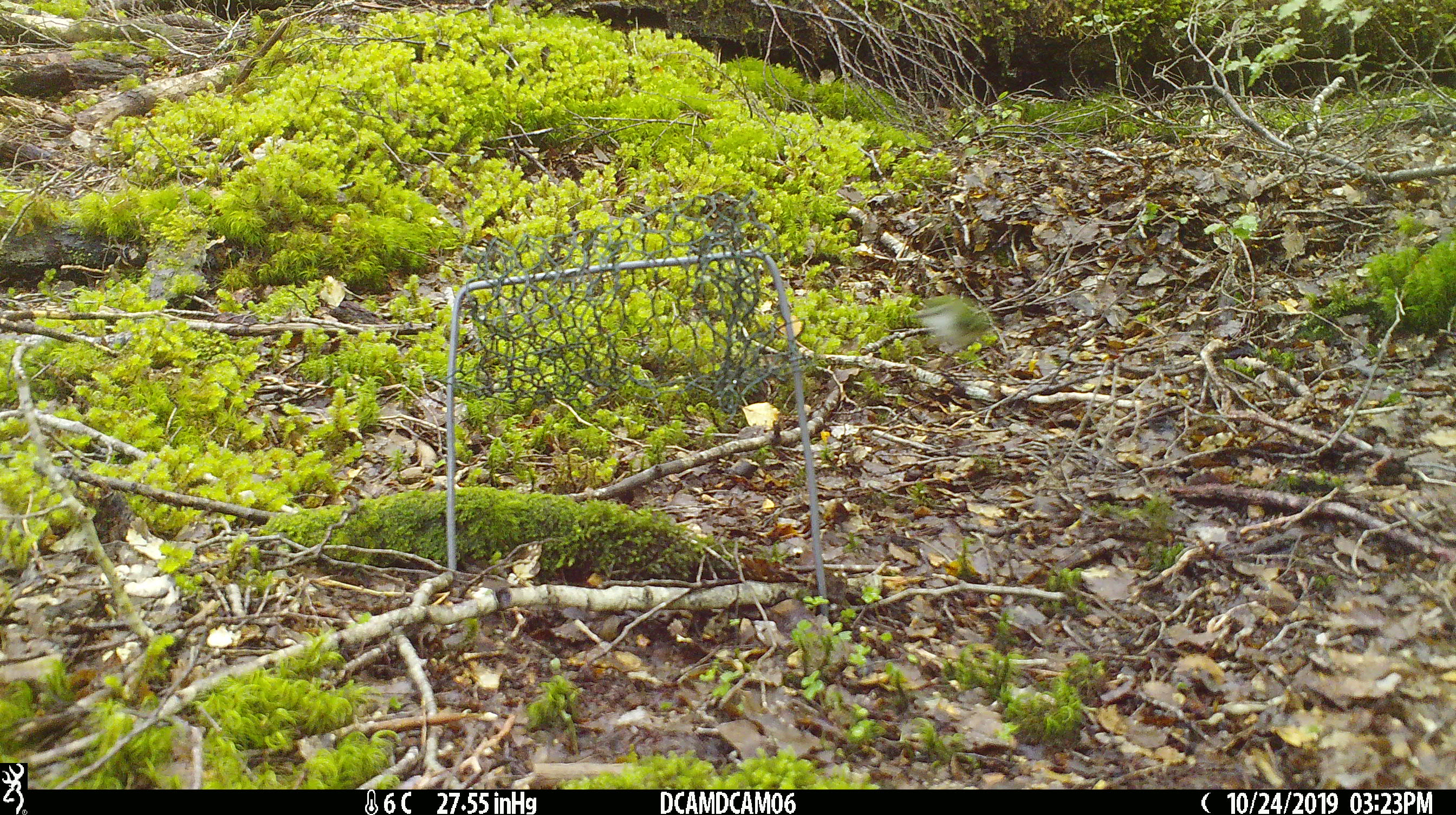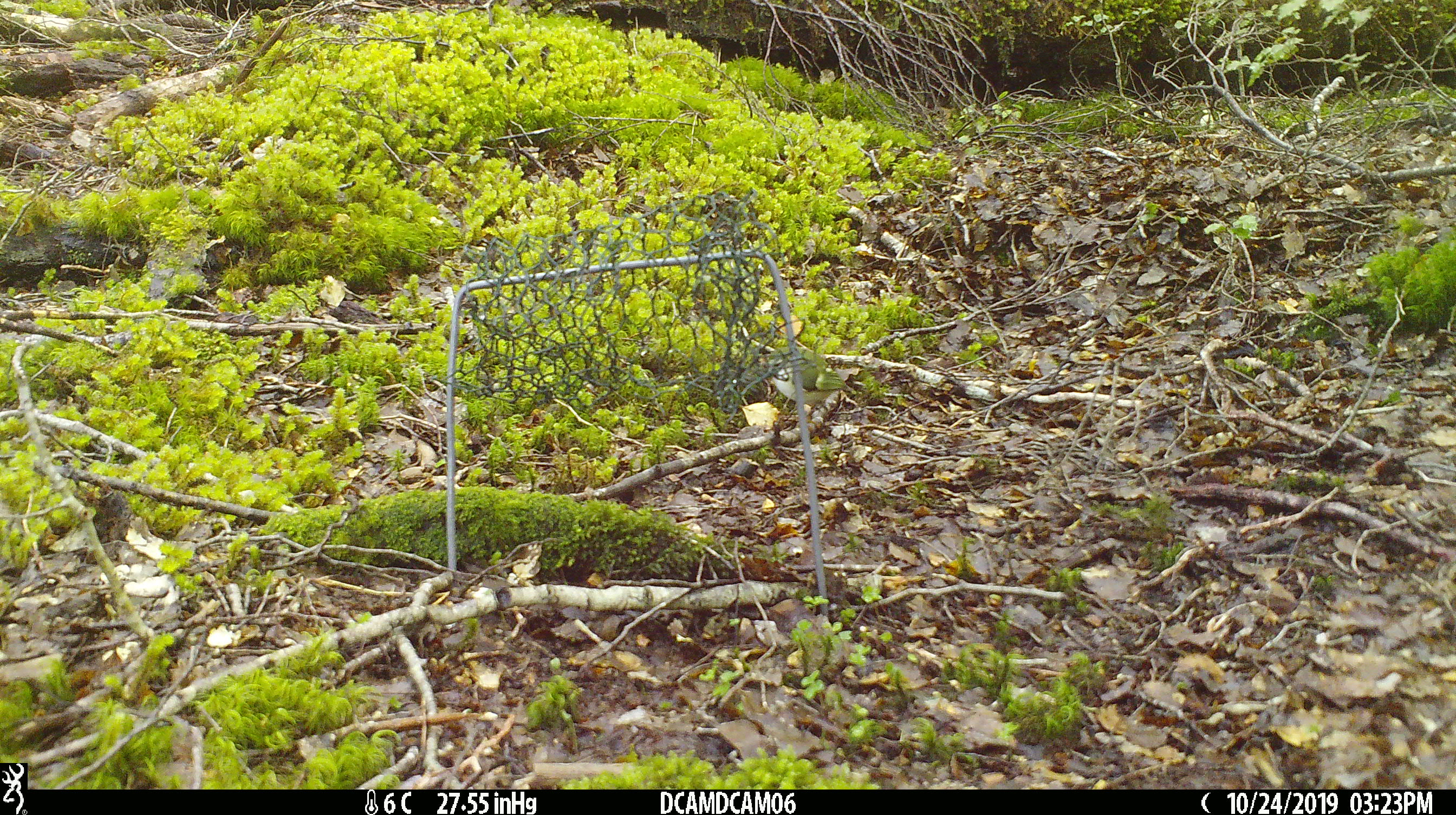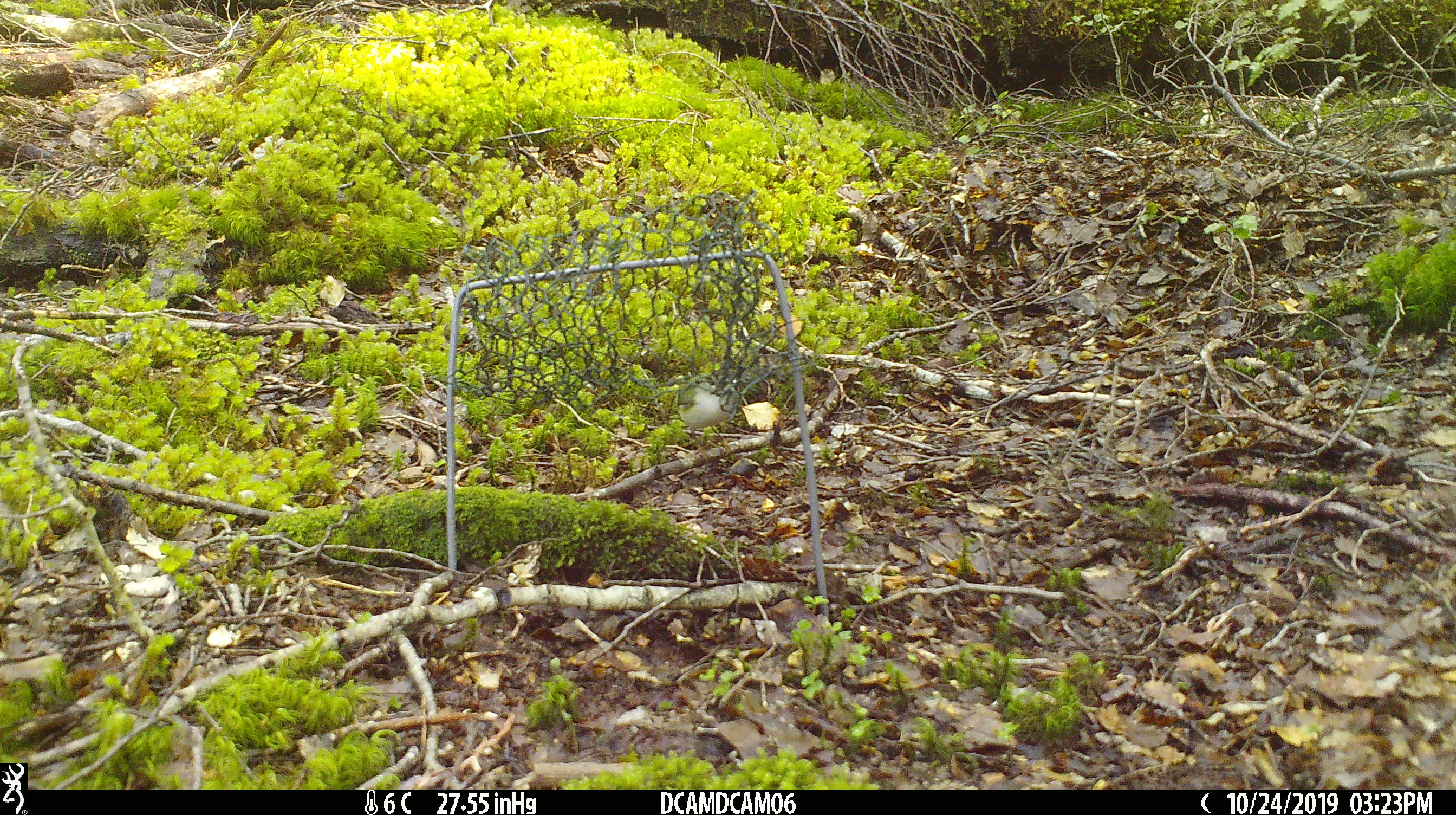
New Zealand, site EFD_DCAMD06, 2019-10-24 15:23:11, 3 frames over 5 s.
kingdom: Animalia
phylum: Chordata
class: Aves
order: Passeriformes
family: Acanthisittidae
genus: Acanthisitta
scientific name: Acanthisitta chloris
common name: rifleman